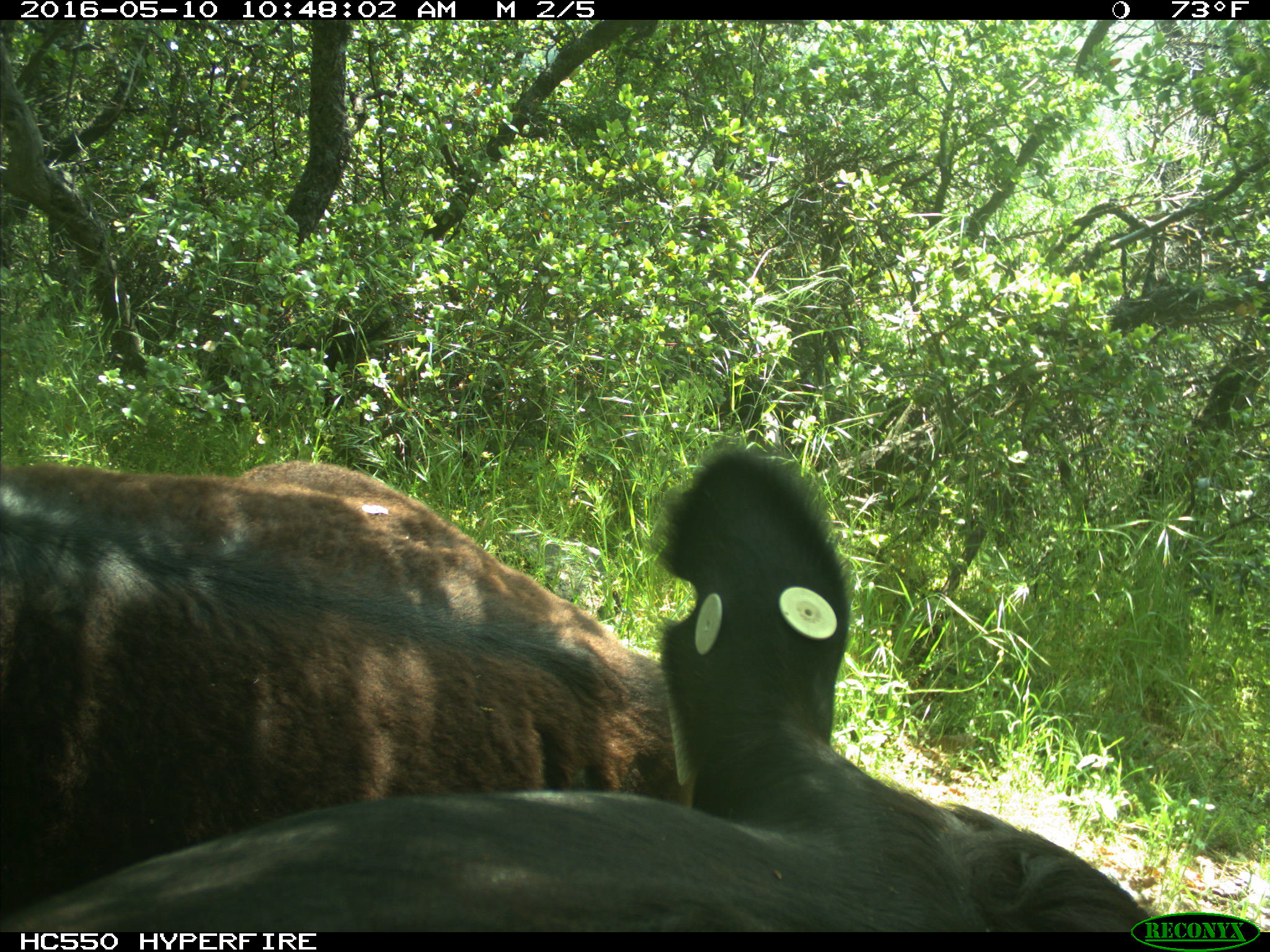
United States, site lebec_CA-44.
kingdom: Animalia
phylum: Chordata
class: Mammalia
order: Artiodactyla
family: Bovidae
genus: Bos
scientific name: Bos taurus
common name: domestic cow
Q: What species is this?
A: Bos taurus (domestic cow).